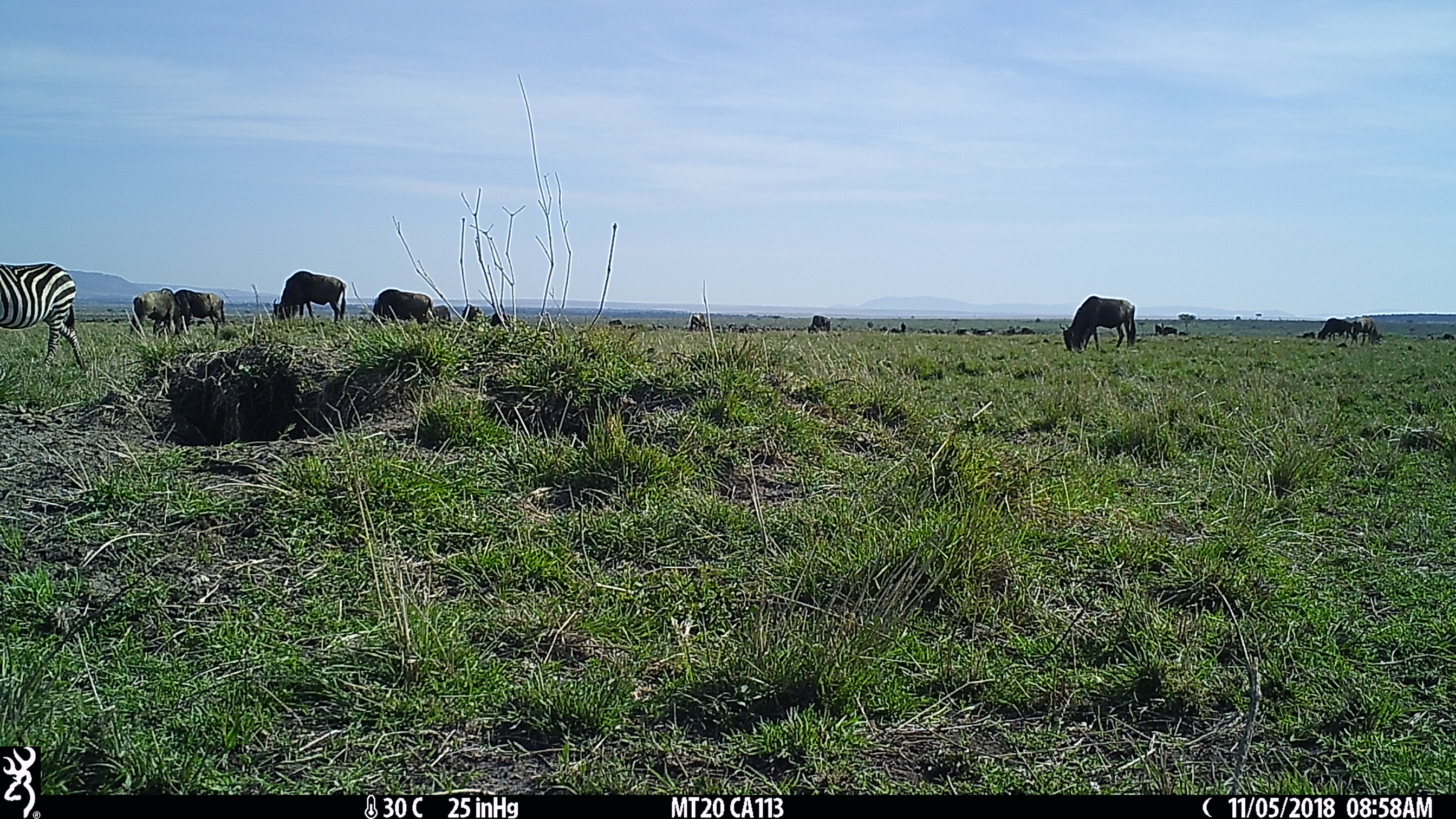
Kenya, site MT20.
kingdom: Animalia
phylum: Chordata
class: Mammalia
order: Artiodactyla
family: Bovidae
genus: Connochaetes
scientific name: Connochaetes taurinus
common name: blue wildebeest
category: wildebeest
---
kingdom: Animalia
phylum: Chordata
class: Mammalia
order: Perissodactyla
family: Equidae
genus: Equus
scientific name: Equus quagga burchellii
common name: burchell's zebra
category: zebra